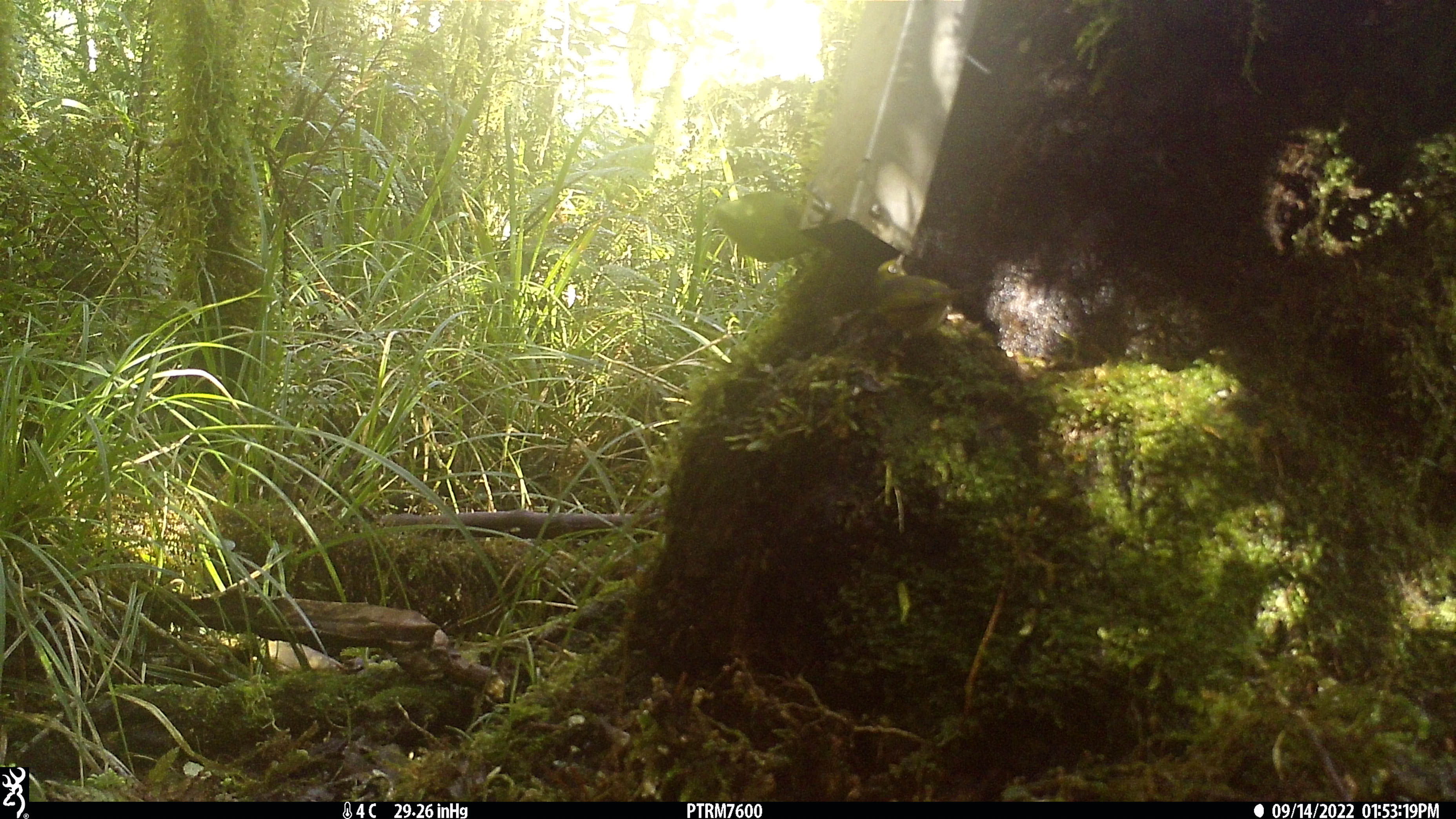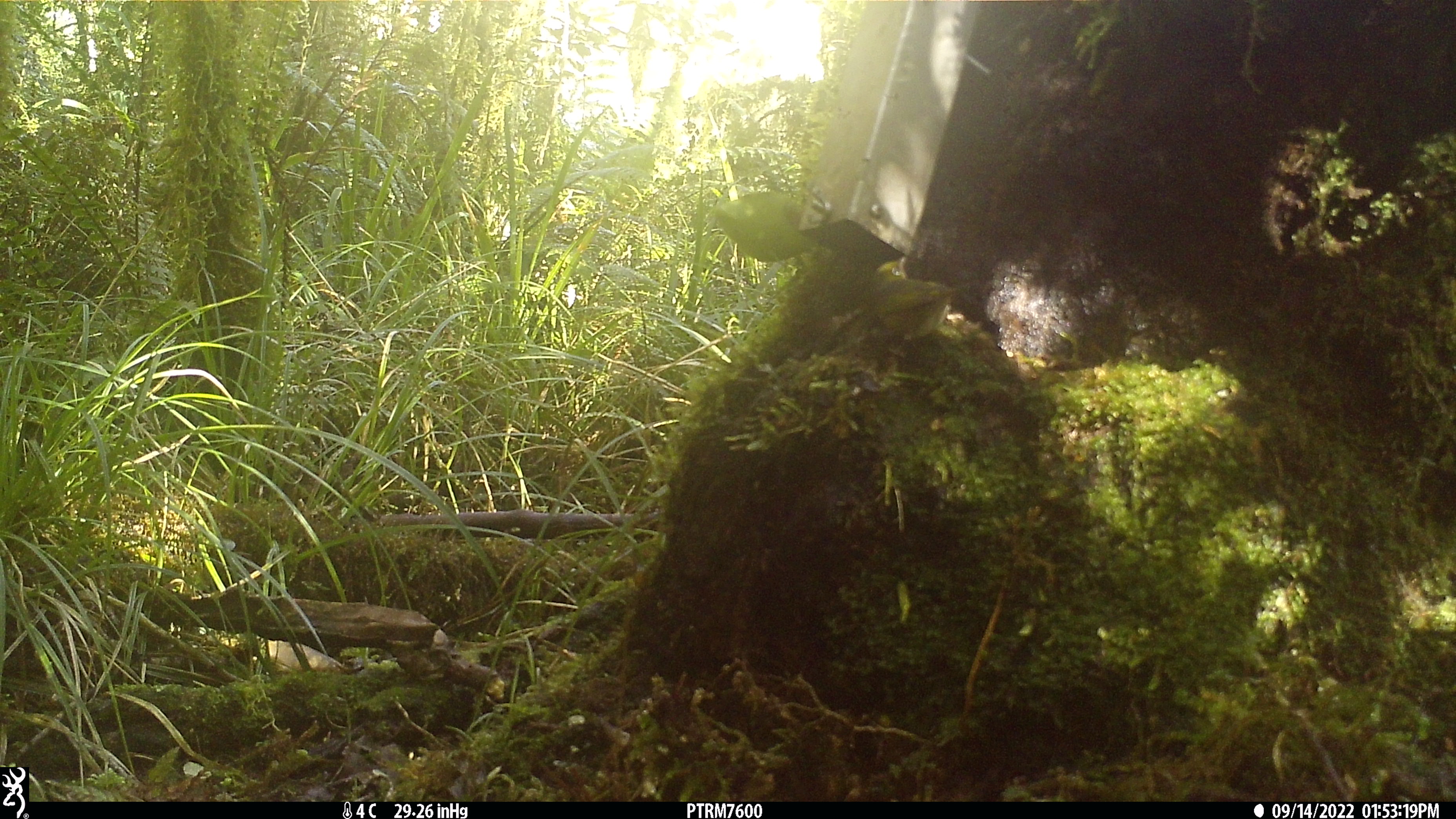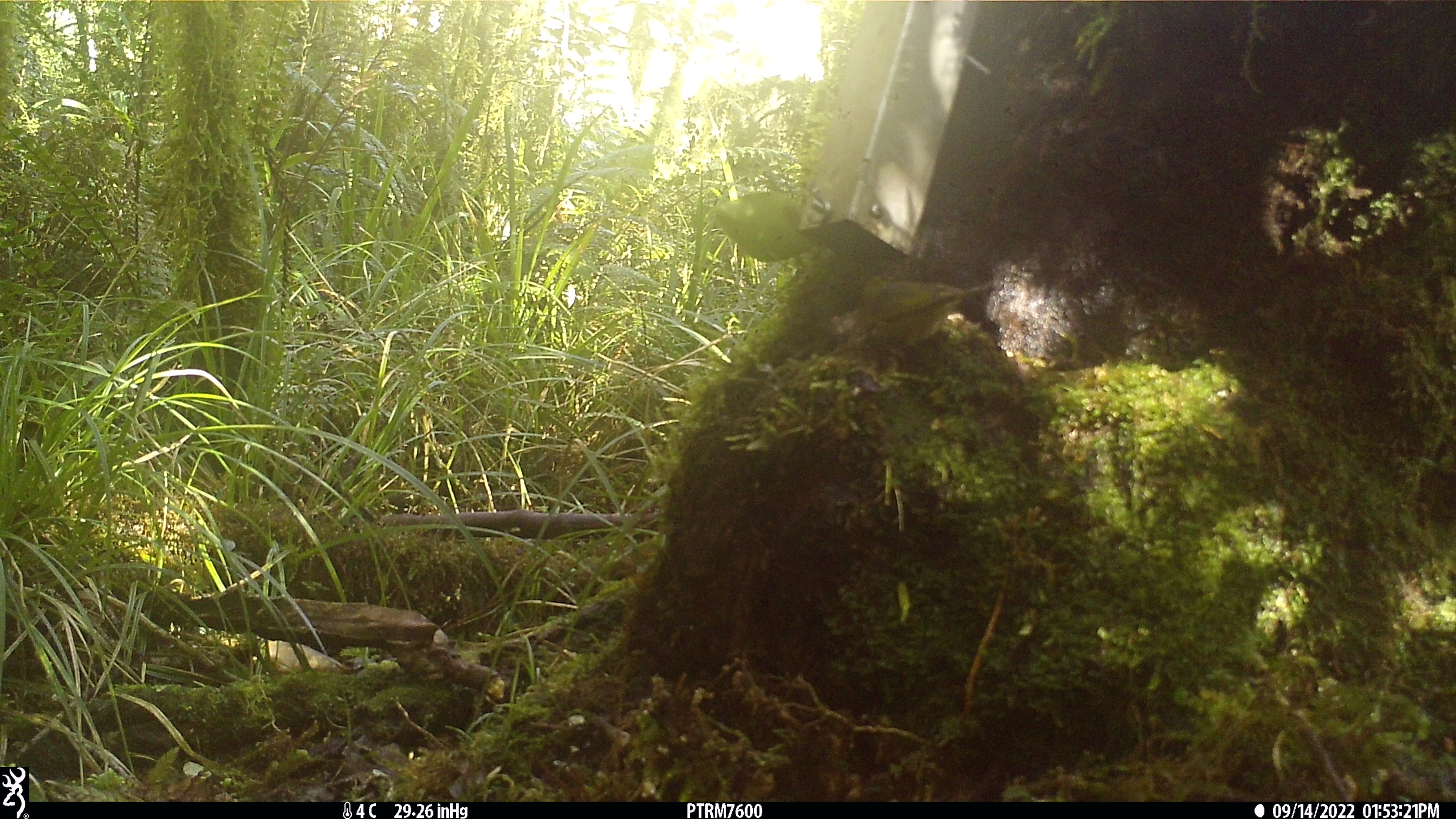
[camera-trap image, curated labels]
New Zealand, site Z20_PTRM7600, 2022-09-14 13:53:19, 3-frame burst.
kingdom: Animalia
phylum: Chordata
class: Aves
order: Passeriformes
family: Zosteropidae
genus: Zosterops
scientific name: Zosterops lateralis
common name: silvereye